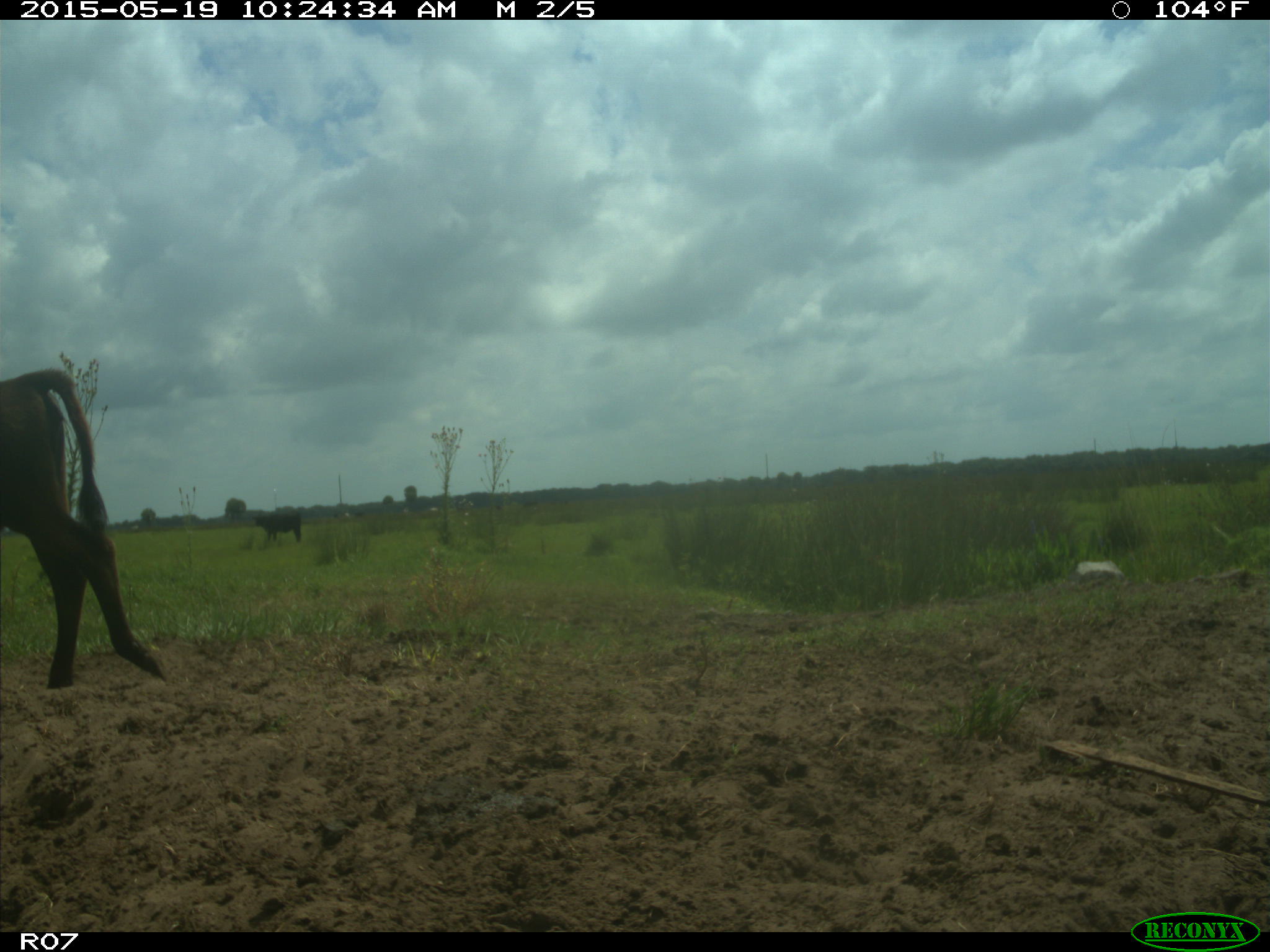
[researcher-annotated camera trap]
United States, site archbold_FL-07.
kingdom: Animalia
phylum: Chordata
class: Mammalia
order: Artiodactyla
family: Bovidae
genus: Bos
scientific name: Bos taurus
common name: domestic cow